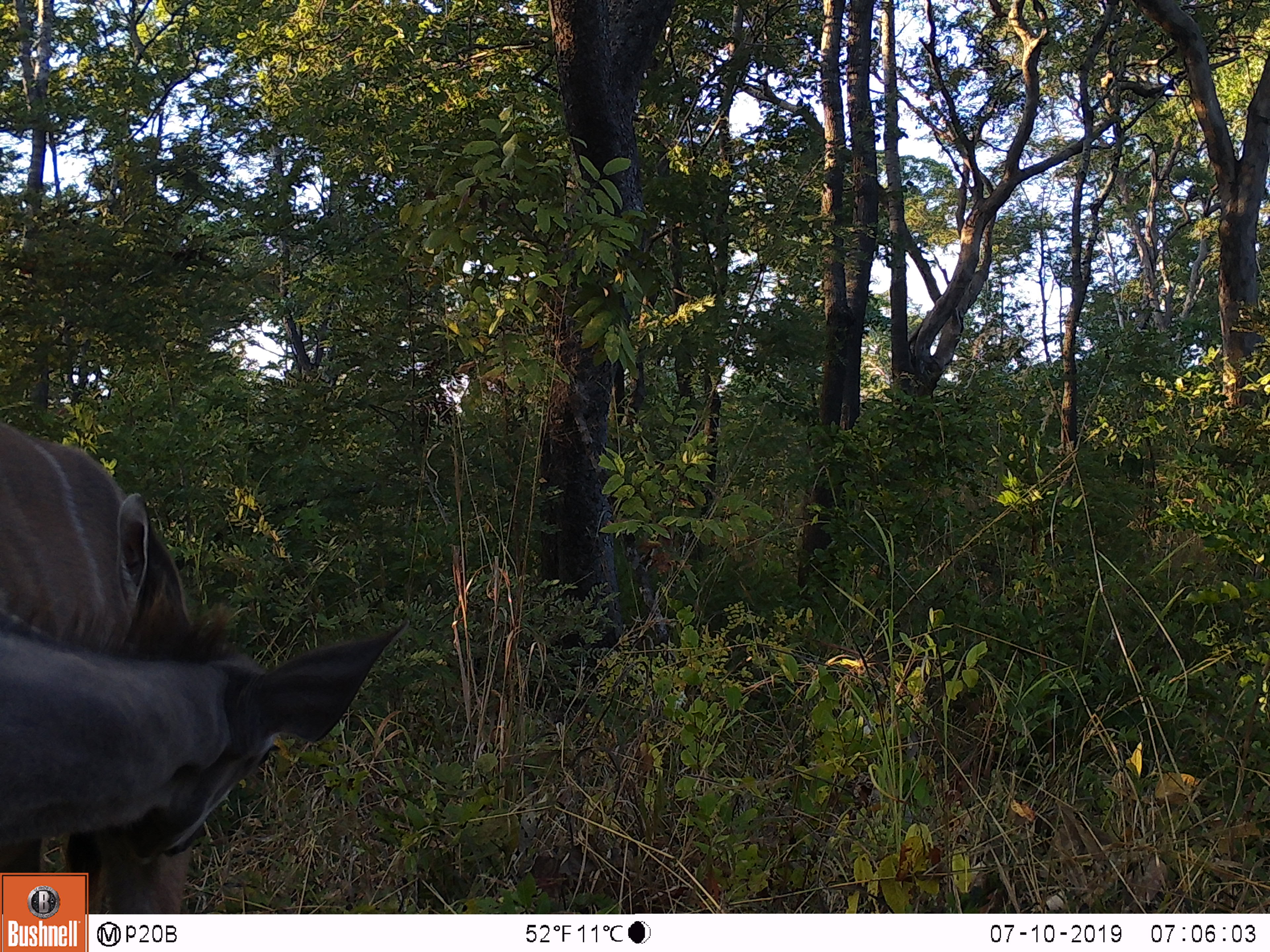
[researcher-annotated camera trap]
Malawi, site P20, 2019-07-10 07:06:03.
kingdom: Animalia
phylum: Chordata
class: Mammalia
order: Artiodactyla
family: Bovidae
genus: Tragelaphus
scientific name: Tragelaphus strepsiceros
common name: greater kudu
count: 1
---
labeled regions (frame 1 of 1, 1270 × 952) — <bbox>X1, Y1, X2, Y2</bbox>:
greater kudu: <bbox>0, 412, 410, 870</bbox>